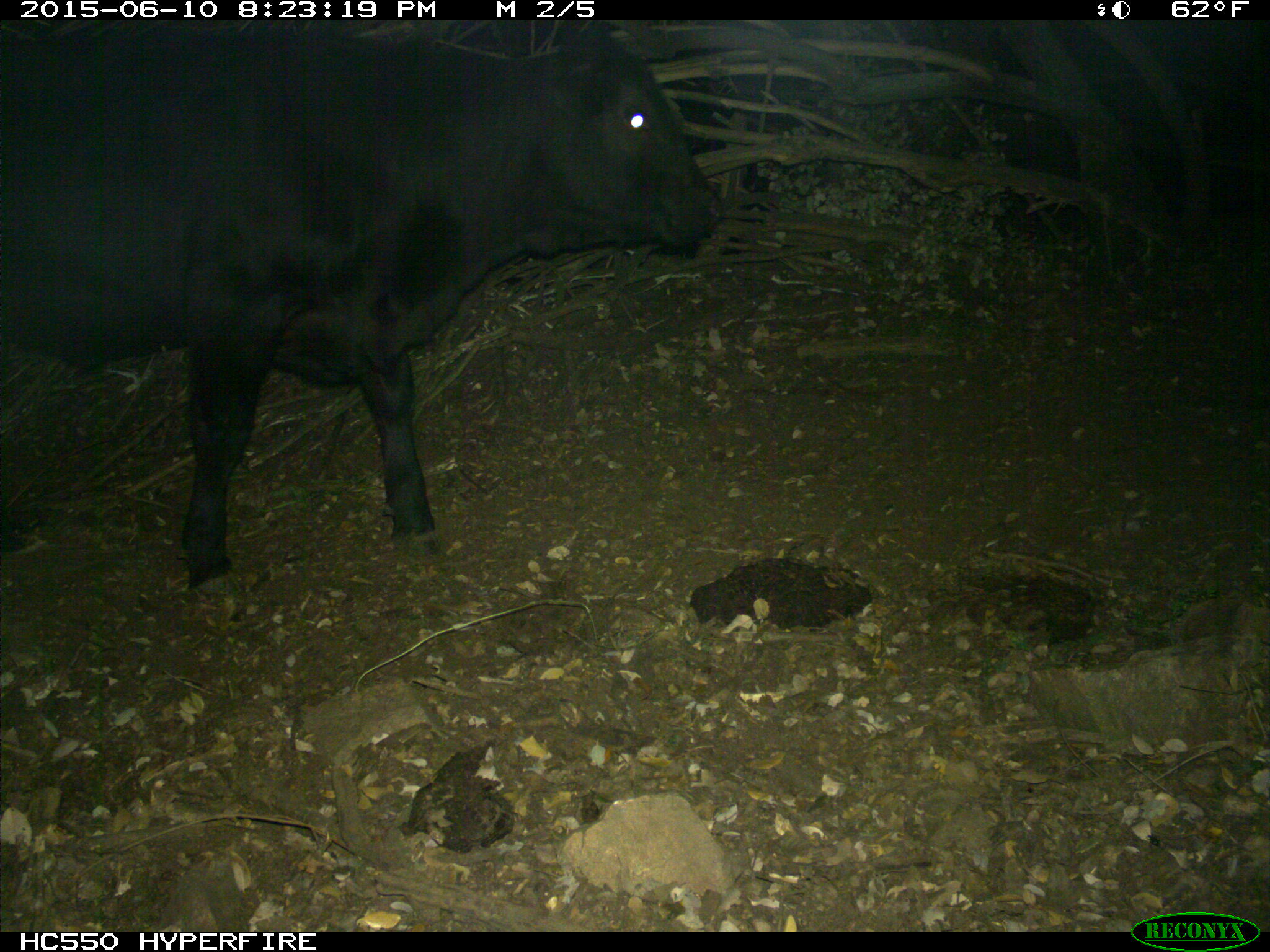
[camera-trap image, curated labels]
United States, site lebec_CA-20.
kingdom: Animalia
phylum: Chordata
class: Mammalia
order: Artiodactyla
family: Bovidae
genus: Bos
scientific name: Bos taurus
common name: domestic cow